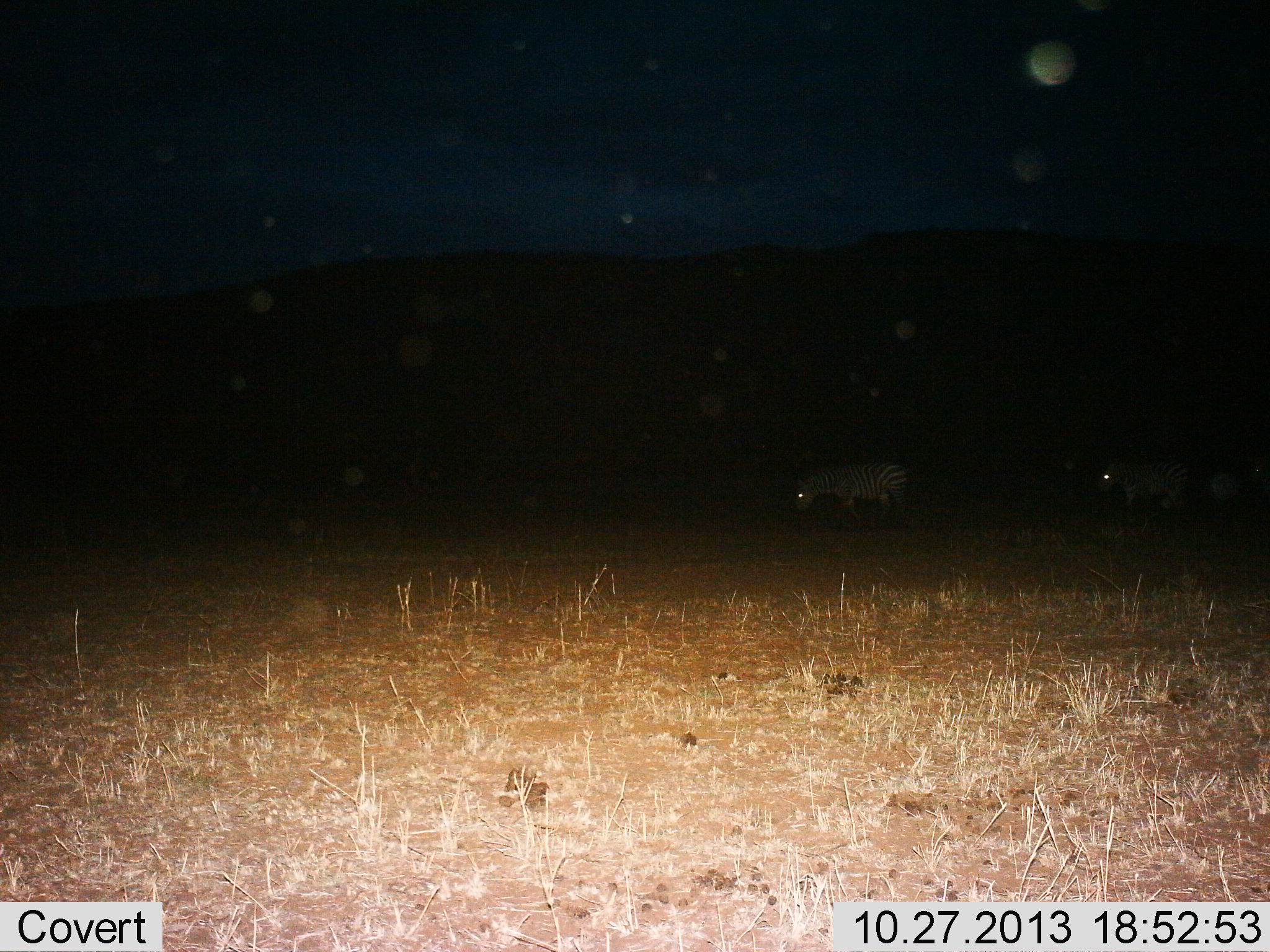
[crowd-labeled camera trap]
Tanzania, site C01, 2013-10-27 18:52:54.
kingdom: Animalia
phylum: Chordata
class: Mammalia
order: Perissodactyla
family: Equidae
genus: Equus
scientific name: Equus quagga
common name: plains zebra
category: zebra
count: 2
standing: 30%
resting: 0%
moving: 60%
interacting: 0%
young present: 0%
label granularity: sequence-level